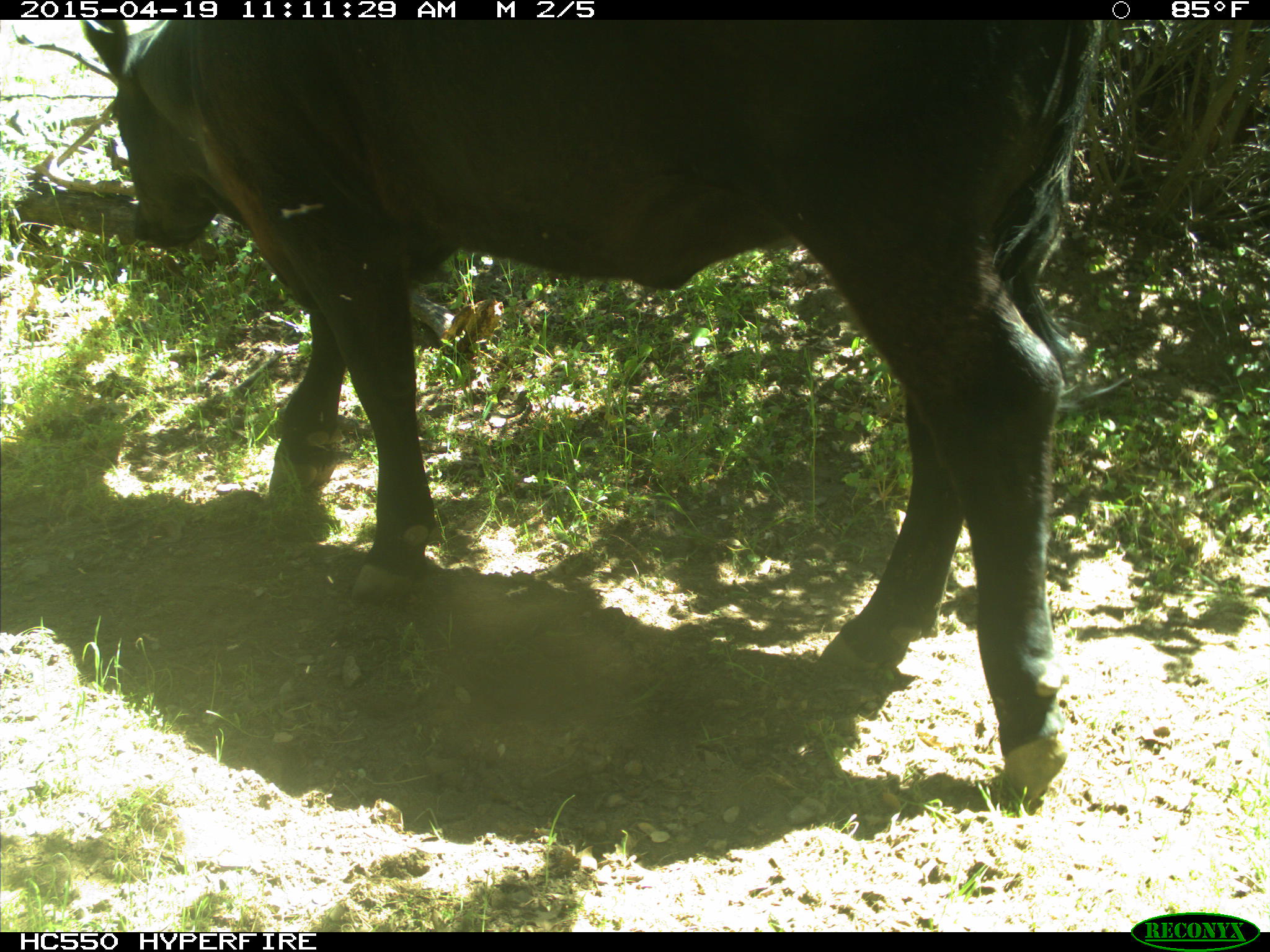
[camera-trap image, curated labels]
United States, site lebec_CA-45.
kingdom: Animalia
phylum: Chordata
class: Mammalia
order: Artiodactyla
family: Bovidae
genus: Bos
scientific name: Bos taurus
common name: domestic cow